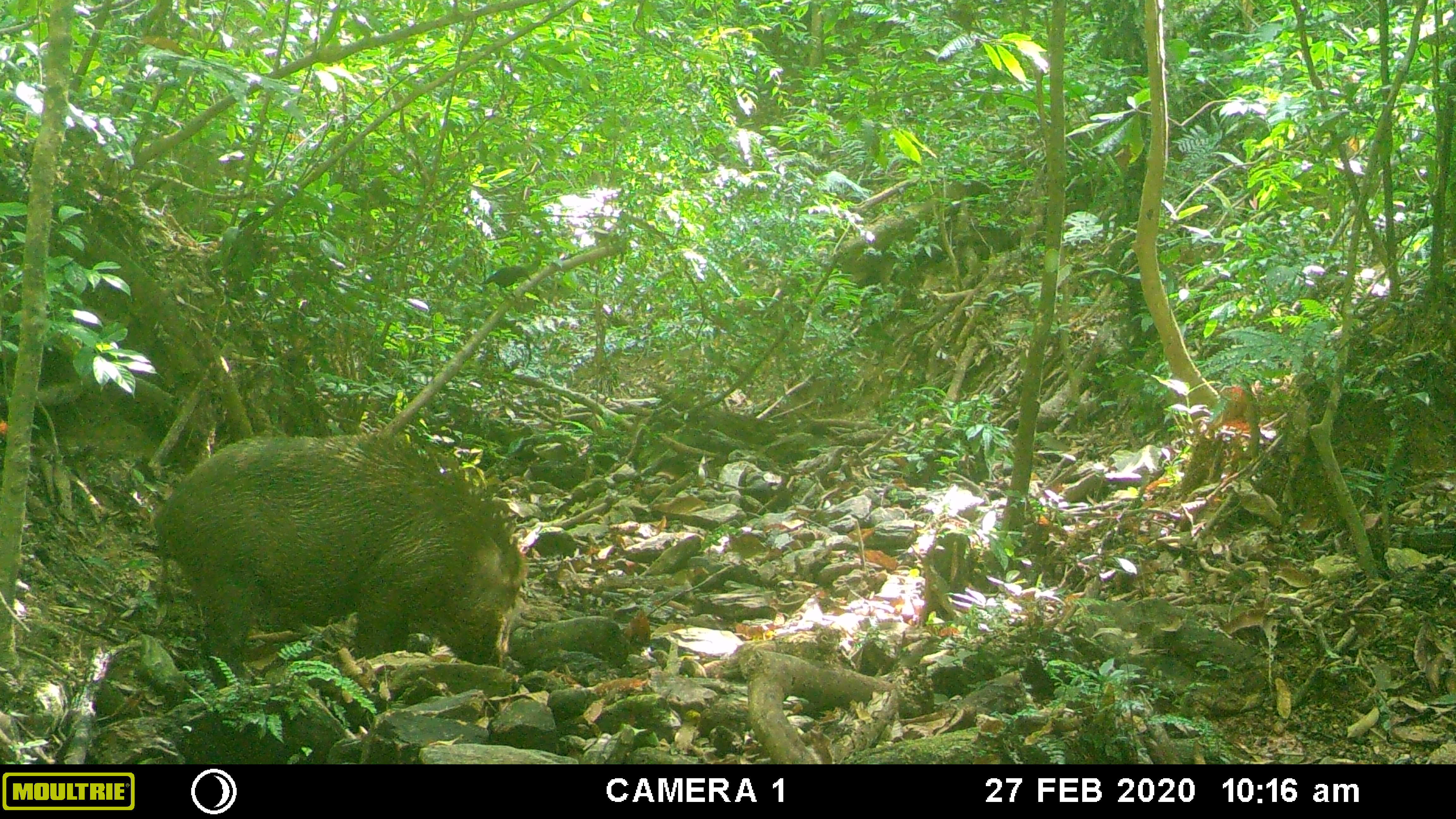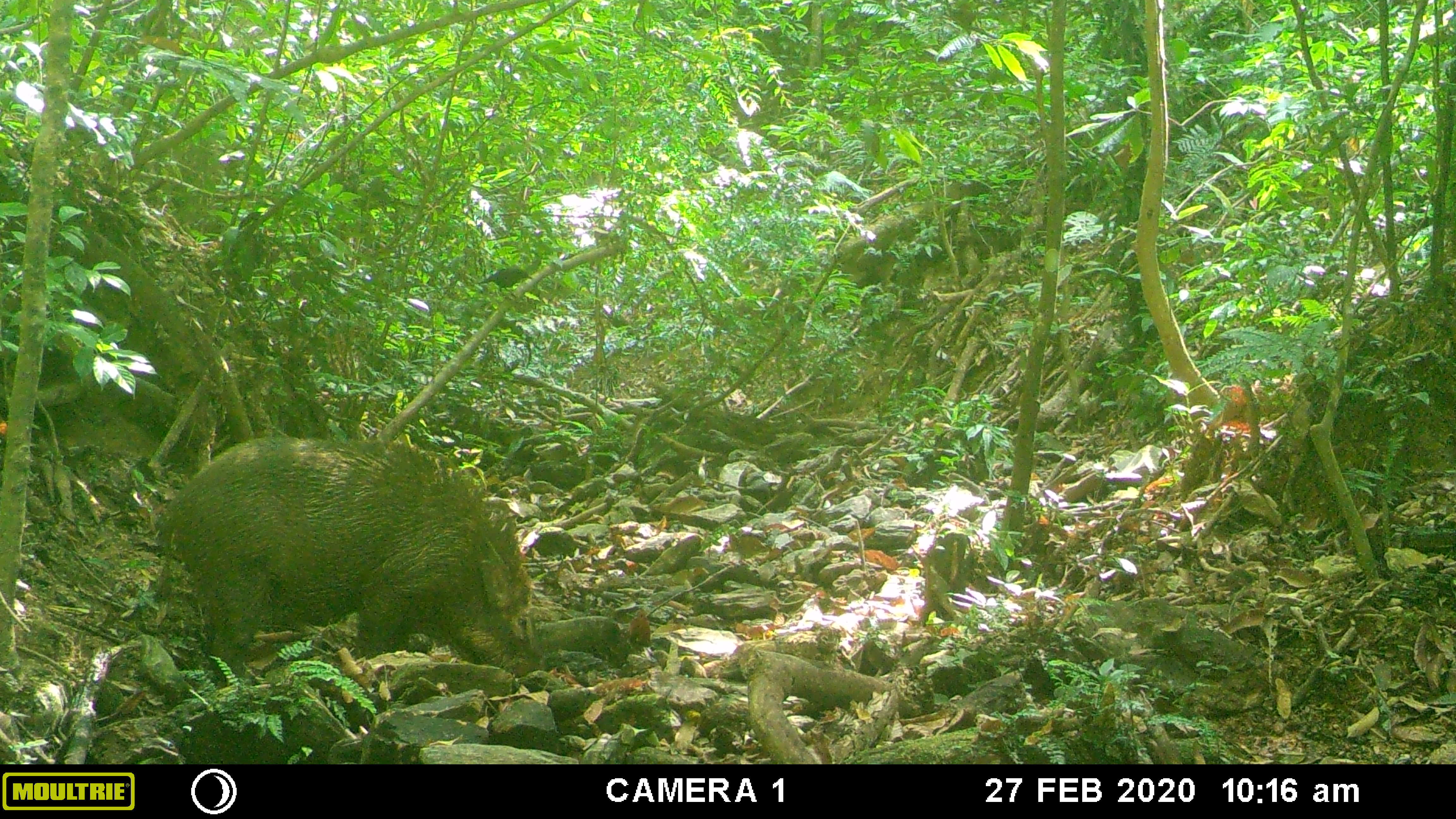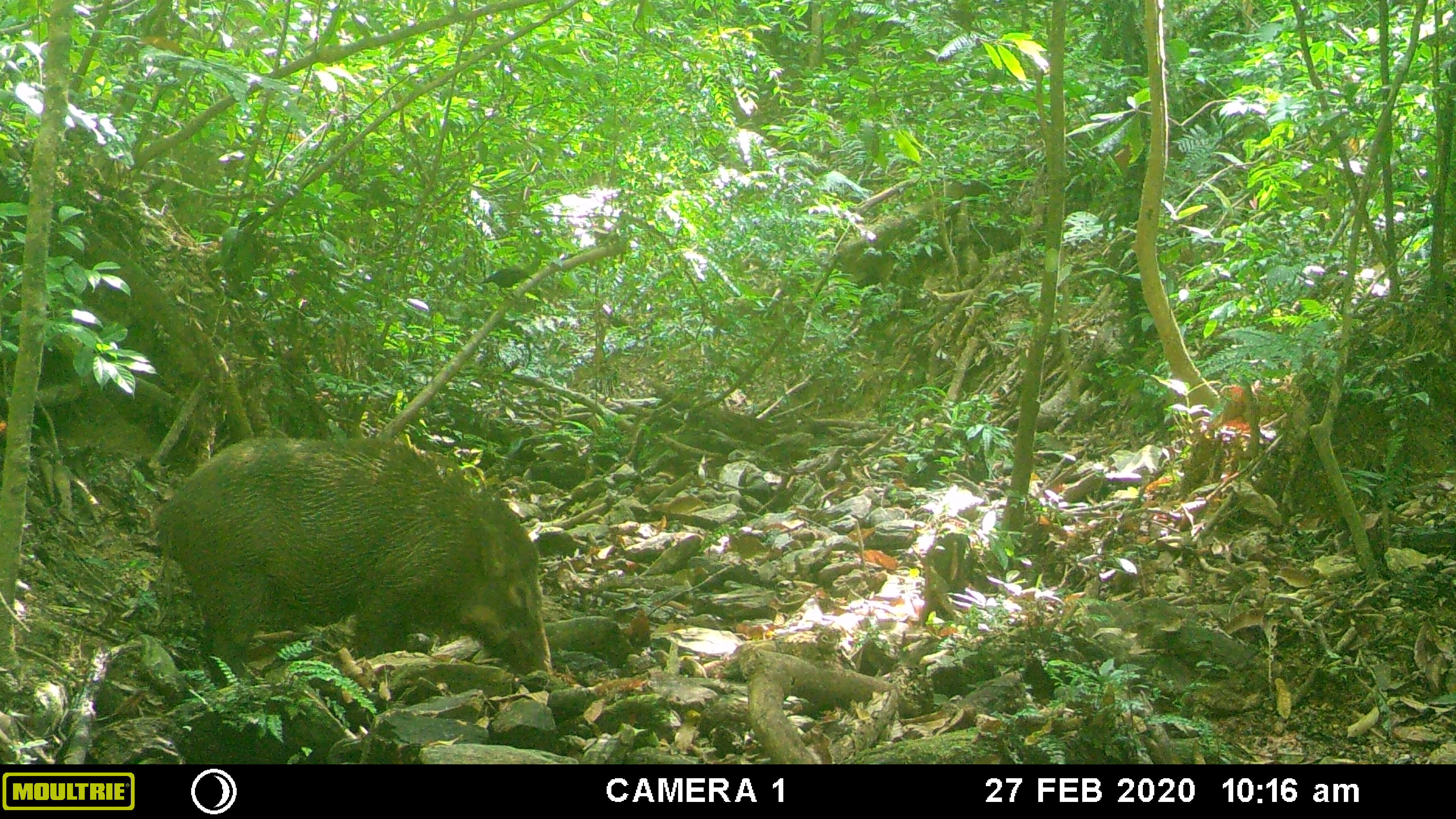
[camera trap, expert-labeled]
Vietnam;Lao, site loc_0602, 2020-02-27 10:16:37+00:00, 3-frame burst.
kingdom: Animalia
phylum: Chordata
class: Mammalia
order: Artiodactyla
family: Suidae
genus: Sus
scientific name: Sus scrofa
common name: eurasian wild pig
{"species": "eurasian wild pig (Sus scrofa)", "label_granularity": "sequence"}